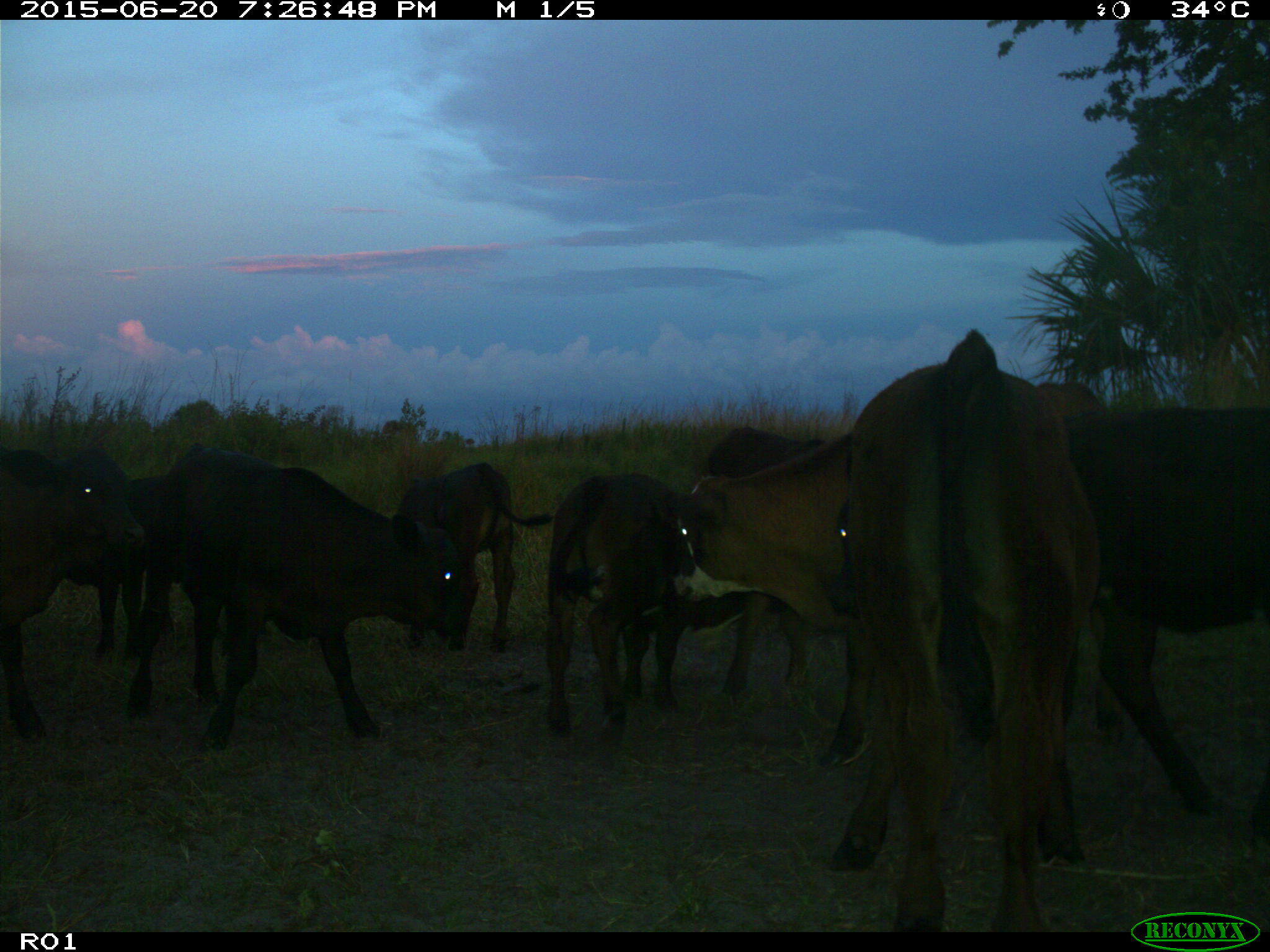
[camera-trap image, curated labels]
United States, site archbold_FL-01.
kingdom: Animalia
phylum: Chordata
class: Mammalia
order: Artiodactyla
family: Bovidae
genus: Bos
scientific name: Bos taurus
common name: domestic cow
Bos taurus (domestic cow).